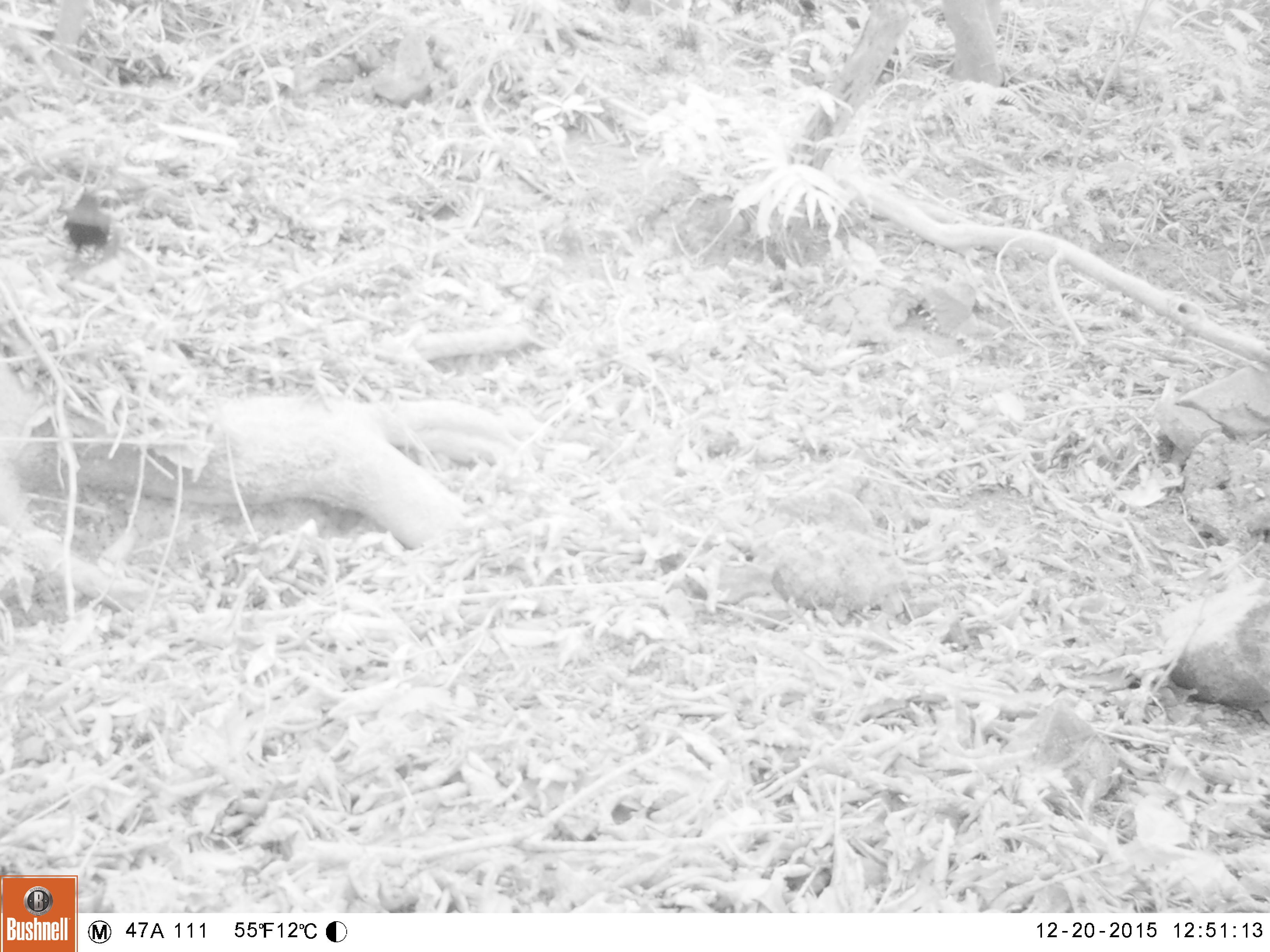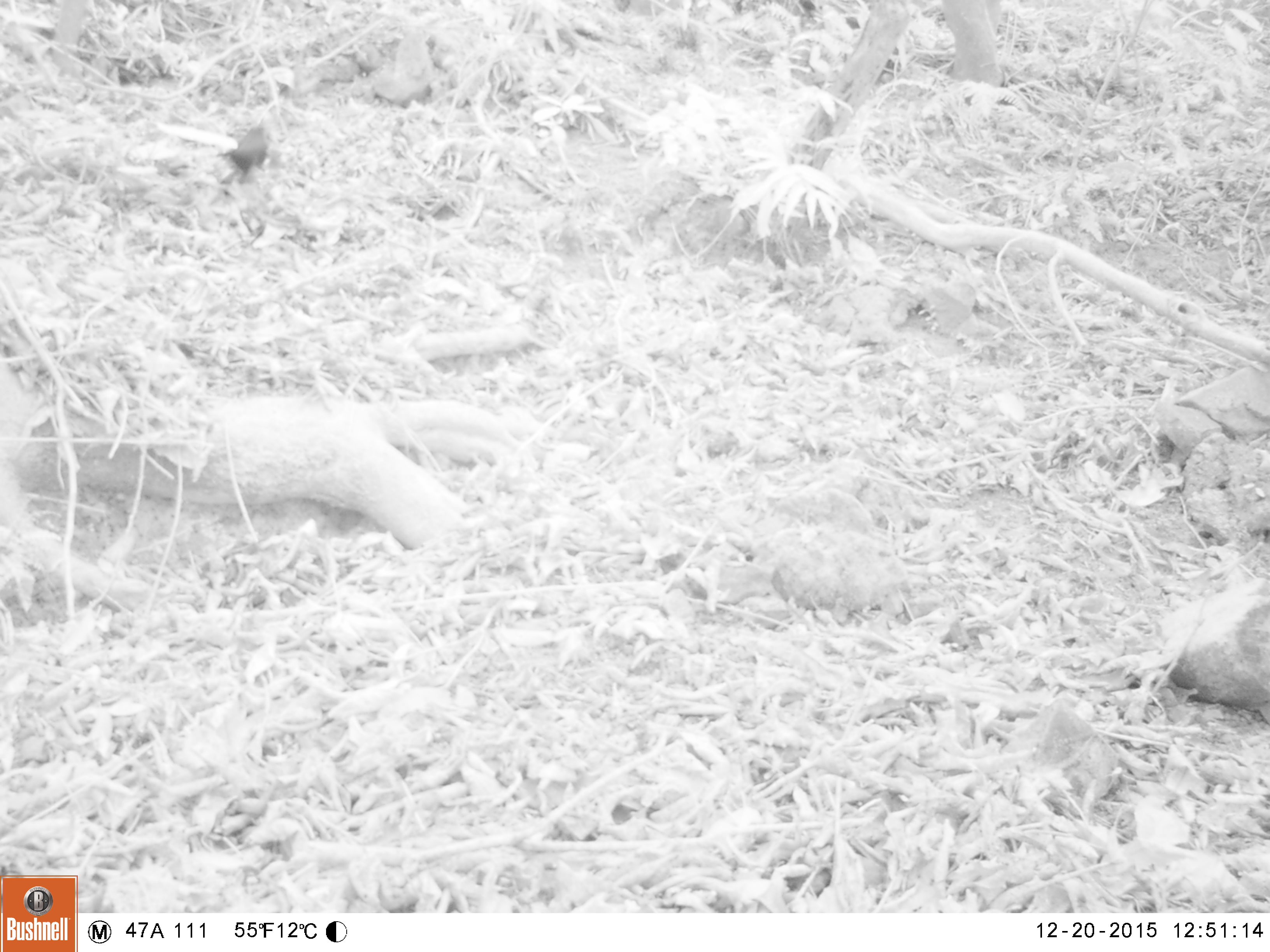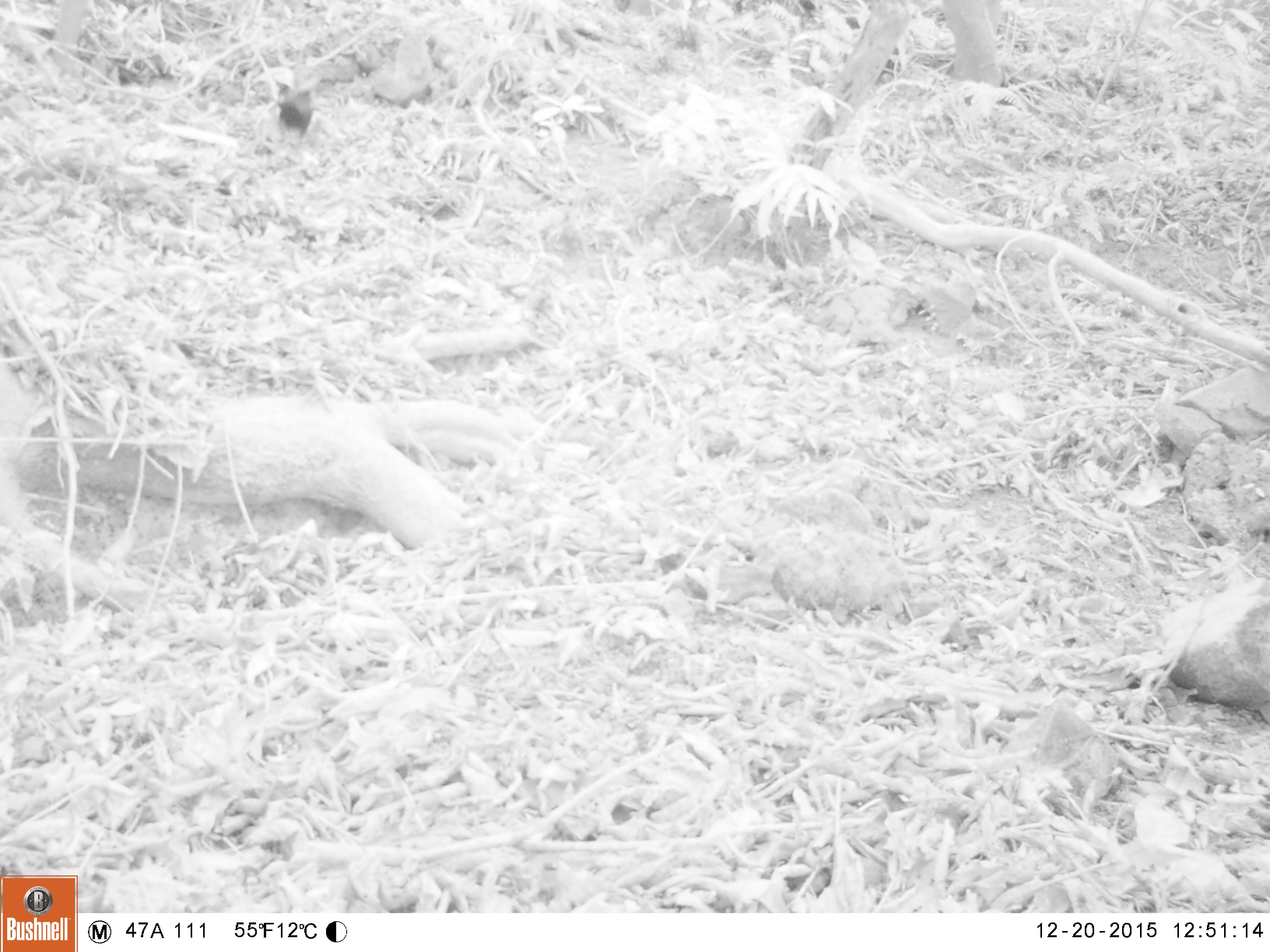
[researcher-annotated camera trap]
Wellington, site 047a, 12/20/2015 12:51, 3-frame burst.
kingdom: Animalia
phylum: Chordata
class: Aves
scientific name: Aves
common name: bird